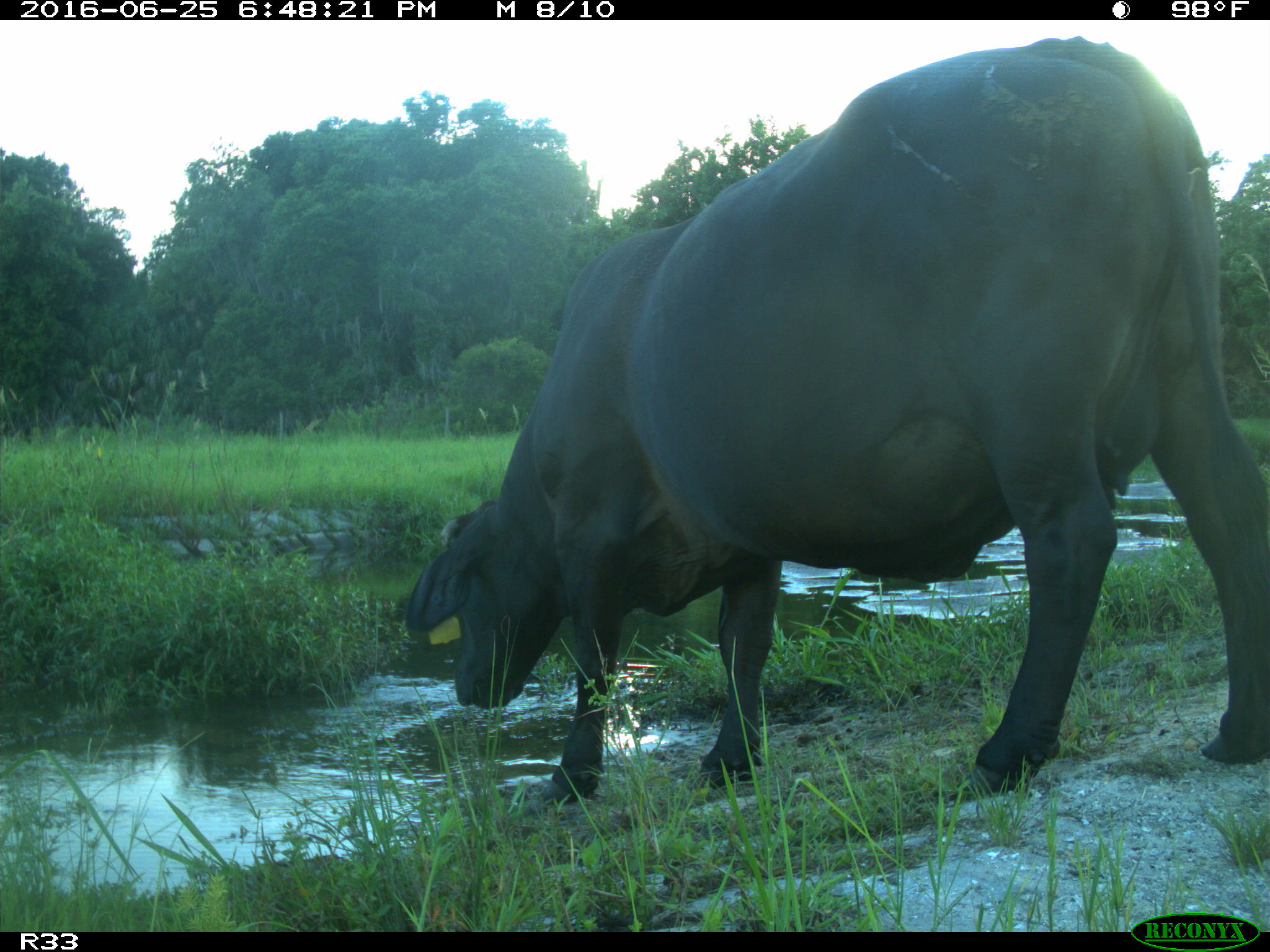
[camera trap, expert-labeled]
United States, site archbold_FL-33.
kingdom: Animalia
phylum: Chordata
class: Mammalia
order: Artiodactyla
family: Bovidae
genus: Bos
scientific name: Bos taurus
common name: domestic cow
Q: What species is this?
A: Bos taurus (domestic cow).